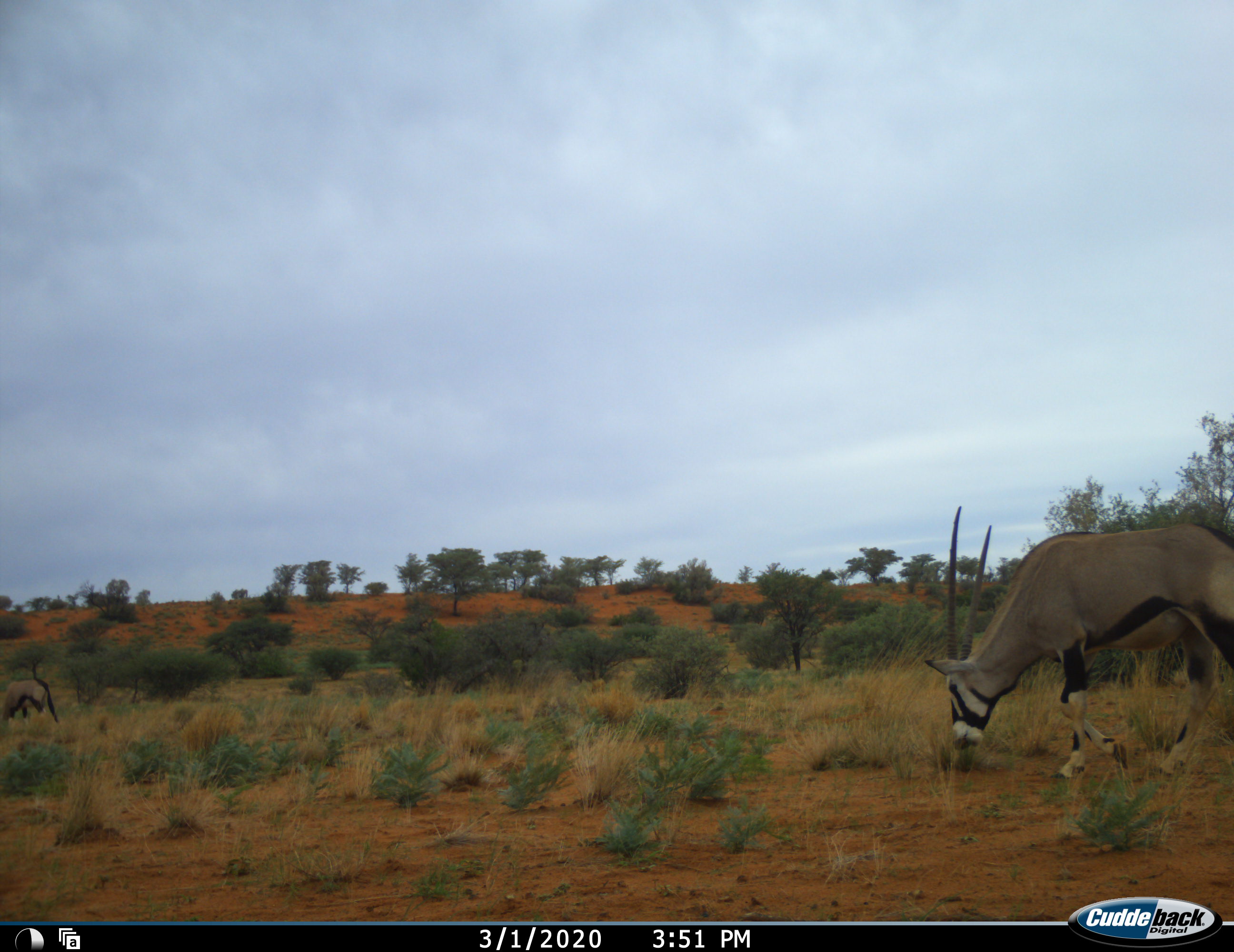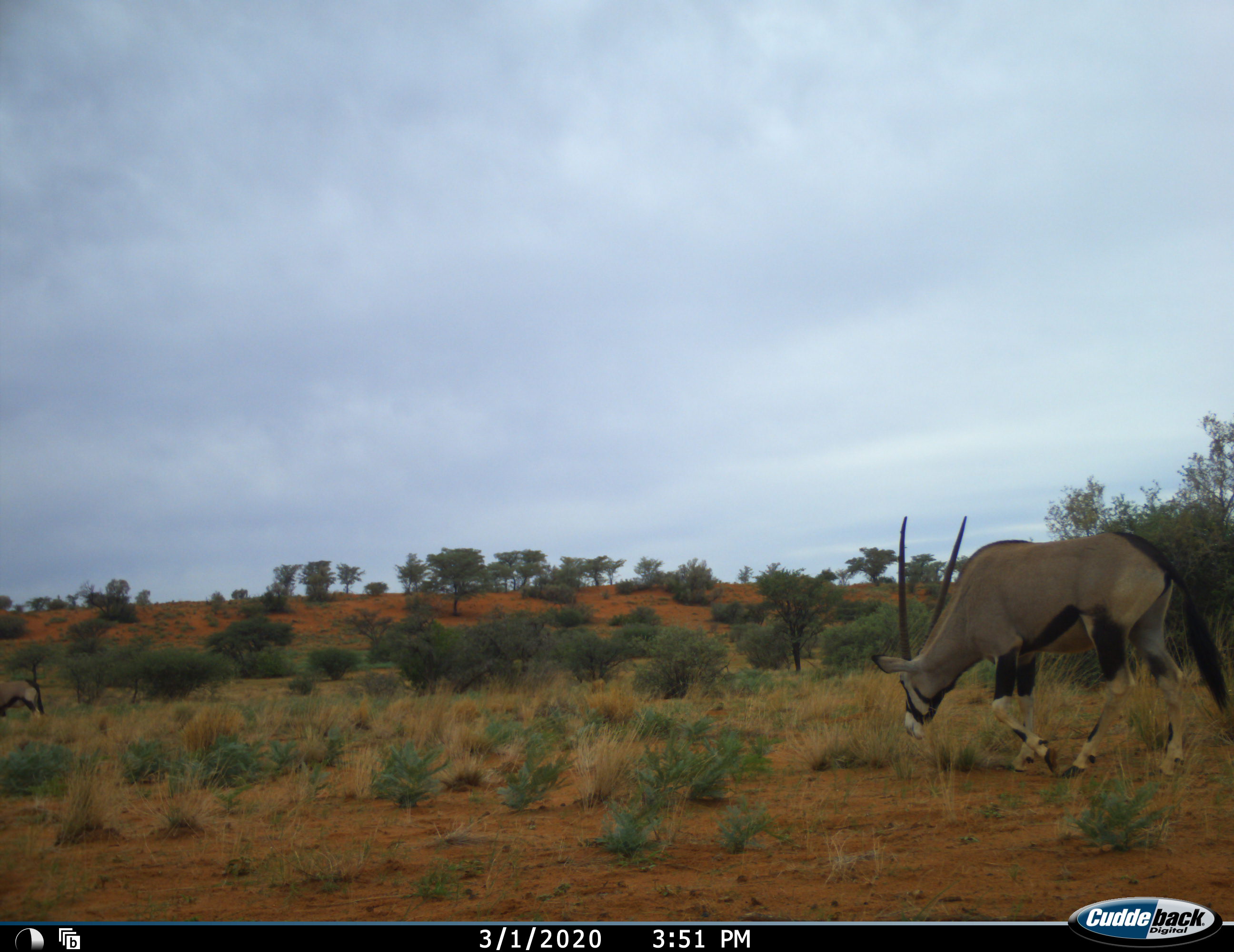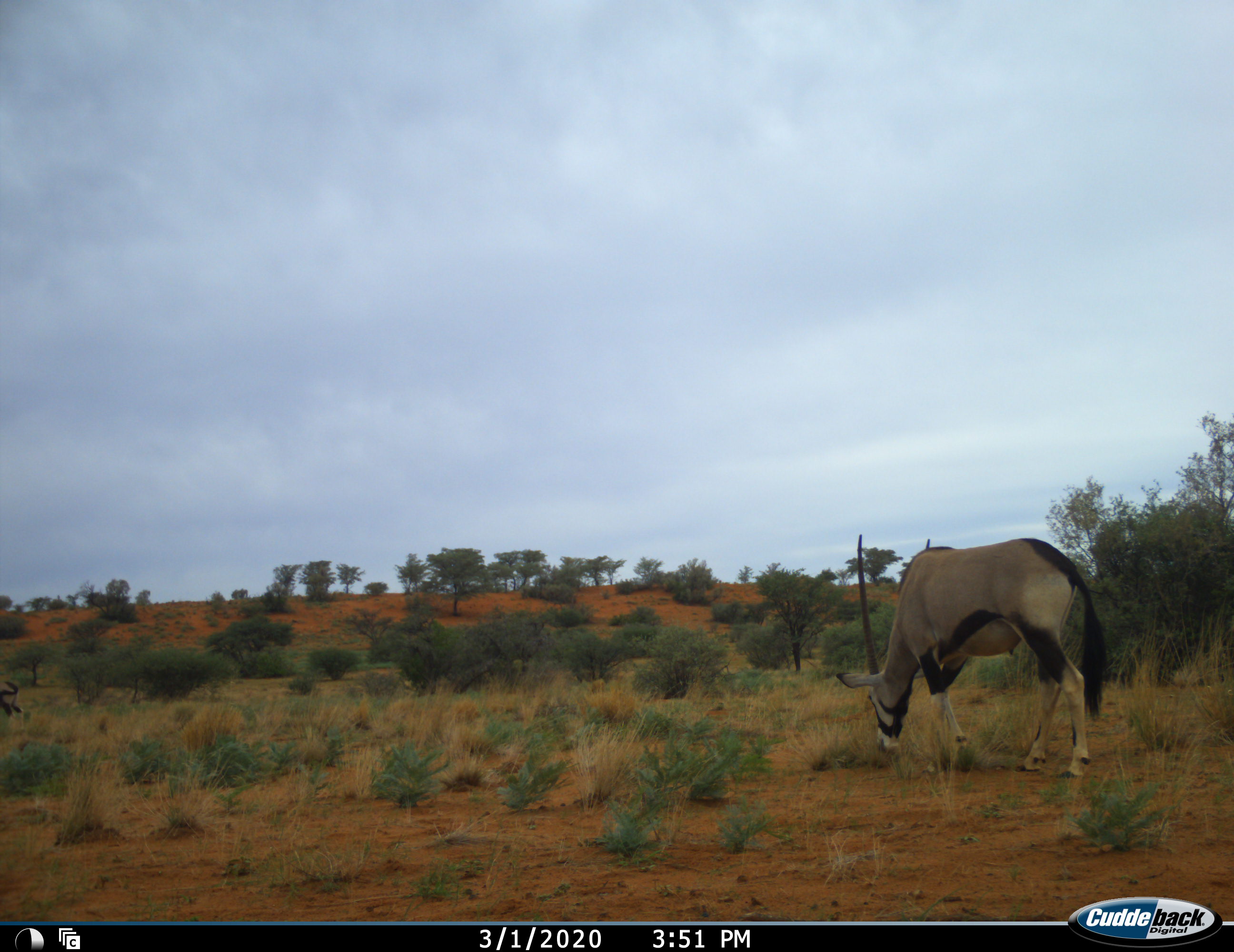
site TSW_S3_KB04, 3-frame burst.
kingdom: Animalia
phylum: Chordata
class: Mammalia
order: Artiodactyla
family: Bovidae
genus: Oryx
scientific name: Oryx gazella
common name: gemsbok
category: oryx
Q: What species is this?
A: Oryx (gemsbok) (Oryx gazella).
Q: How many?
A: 2.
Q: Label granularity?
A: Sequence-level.